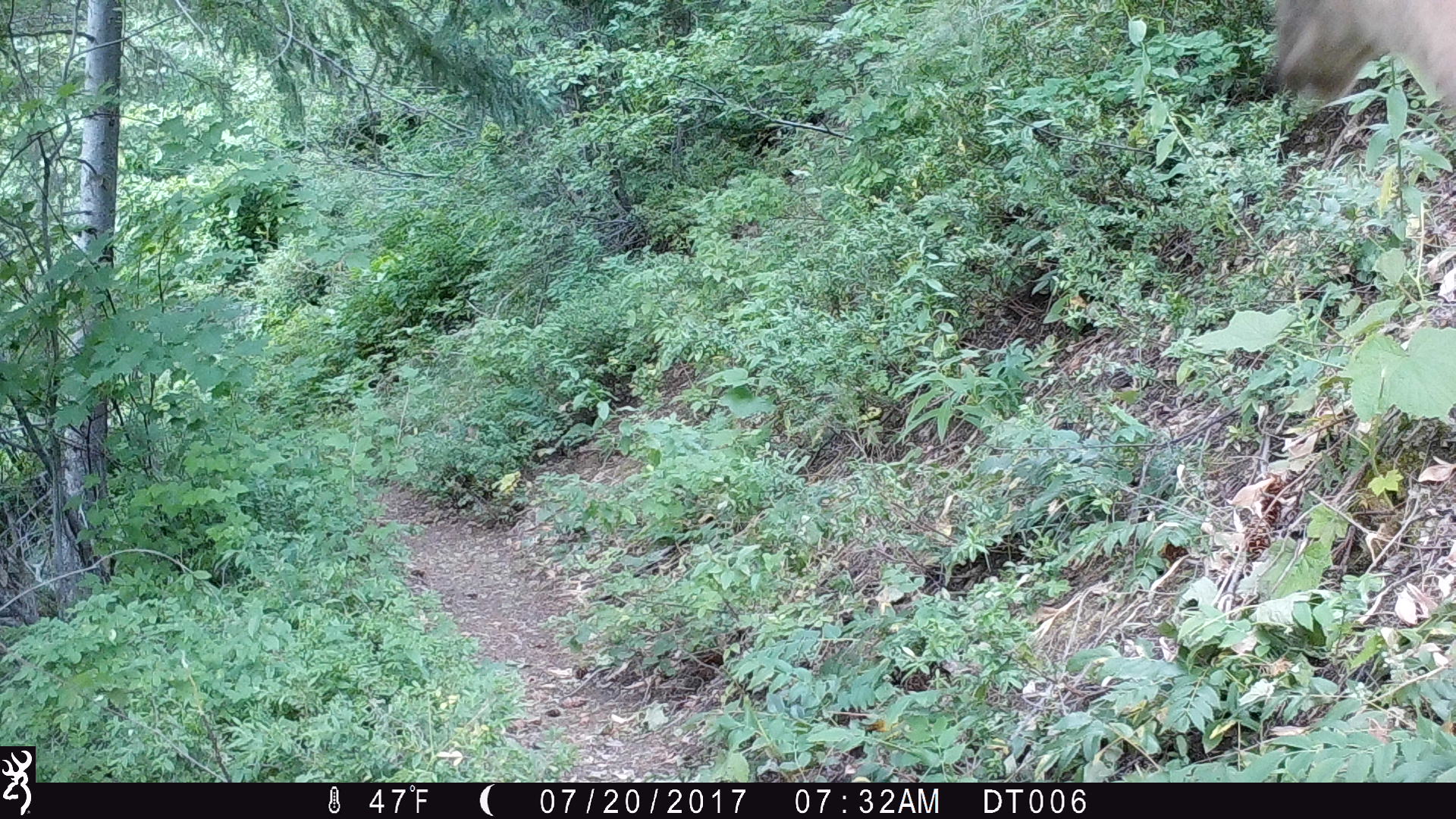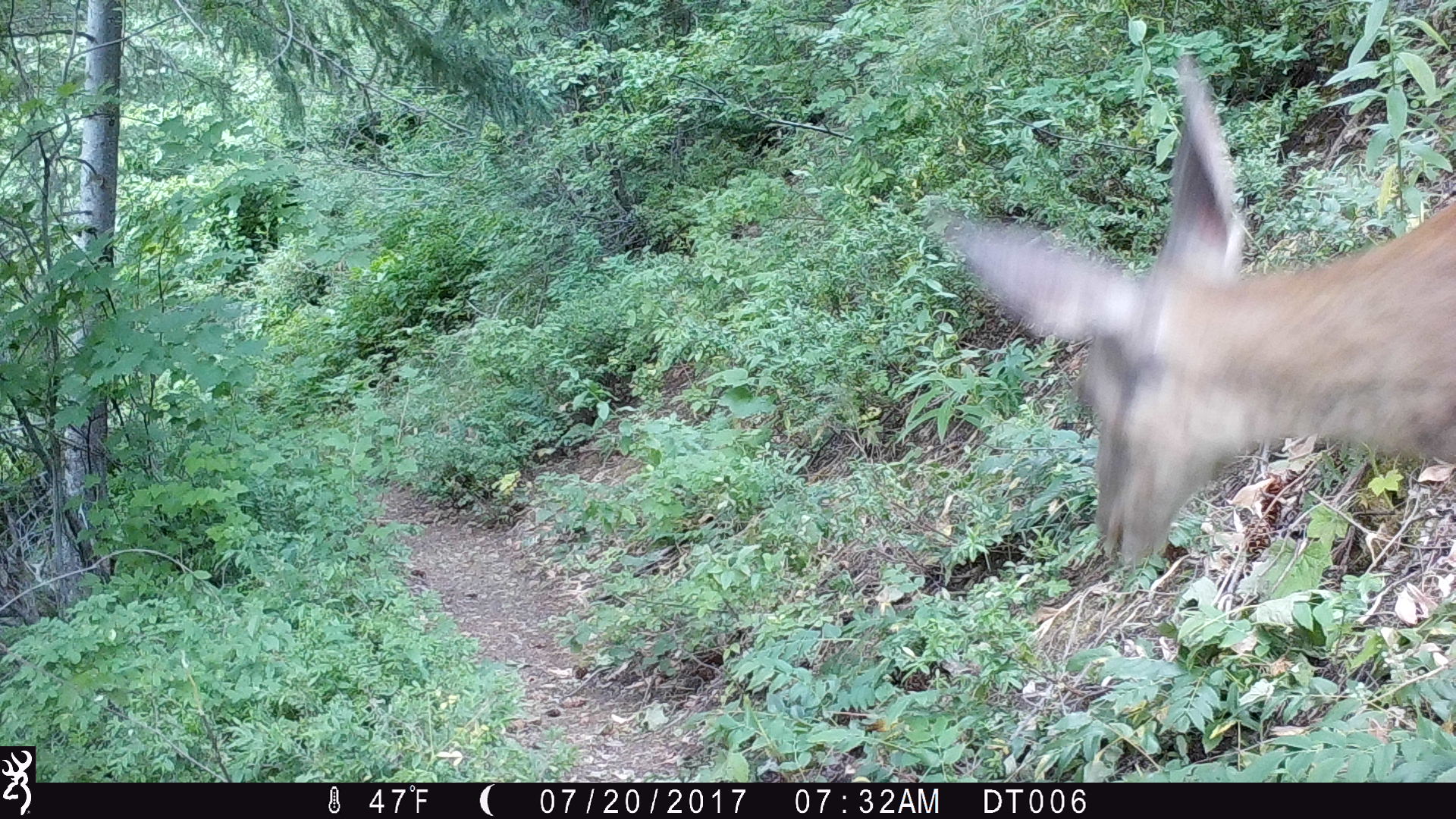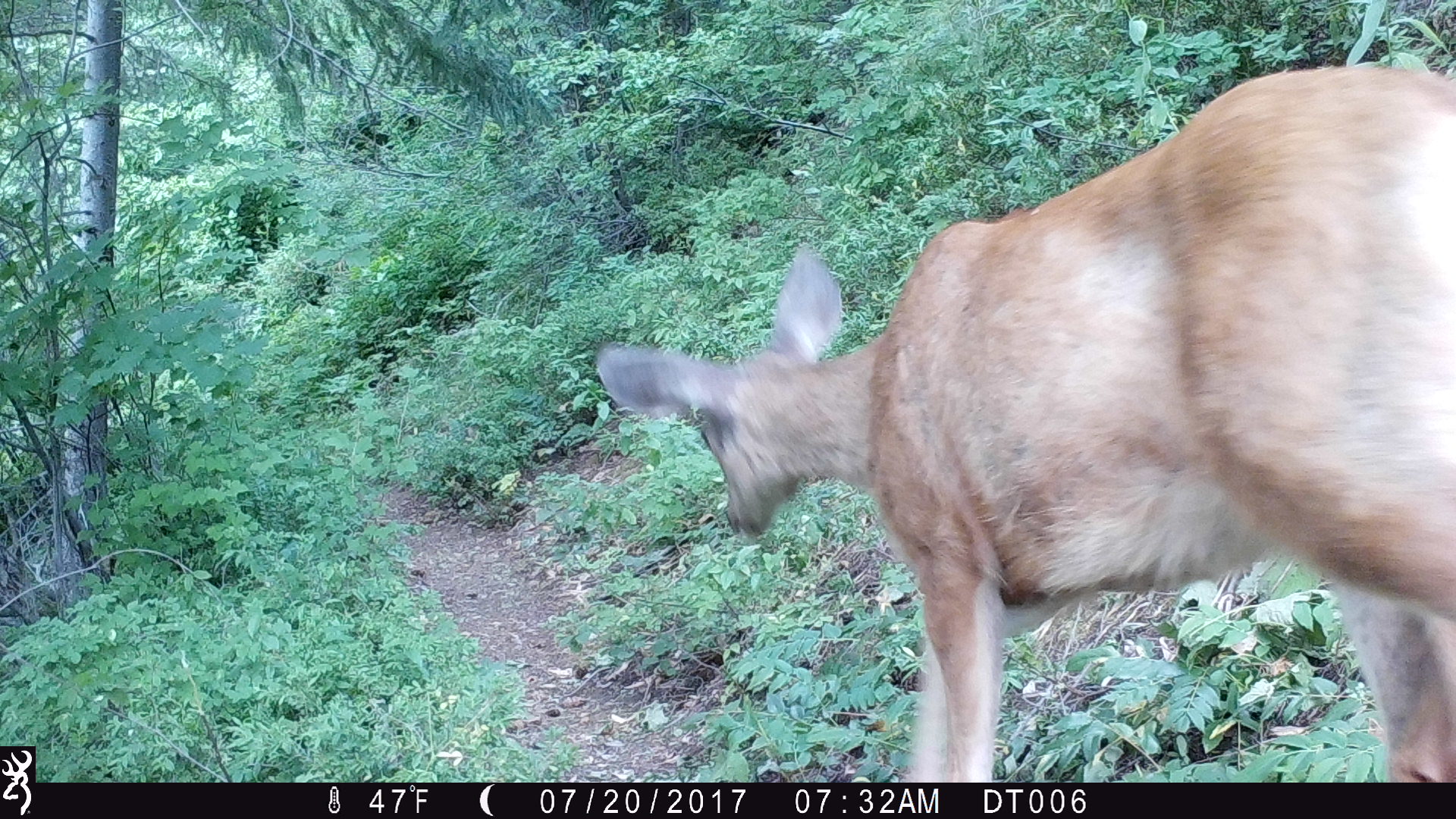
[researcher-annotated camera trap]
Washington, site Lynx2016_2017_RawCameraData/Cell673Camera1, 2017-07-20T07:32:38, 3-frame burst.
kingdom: Animalia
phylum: Chordata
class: Mammalia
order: Artiodactyla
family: Cervidae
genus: Odocoileus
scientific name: Odocoileus hemionus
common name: mule deer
Odocoileus hemionus (mule deer). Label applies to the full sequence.